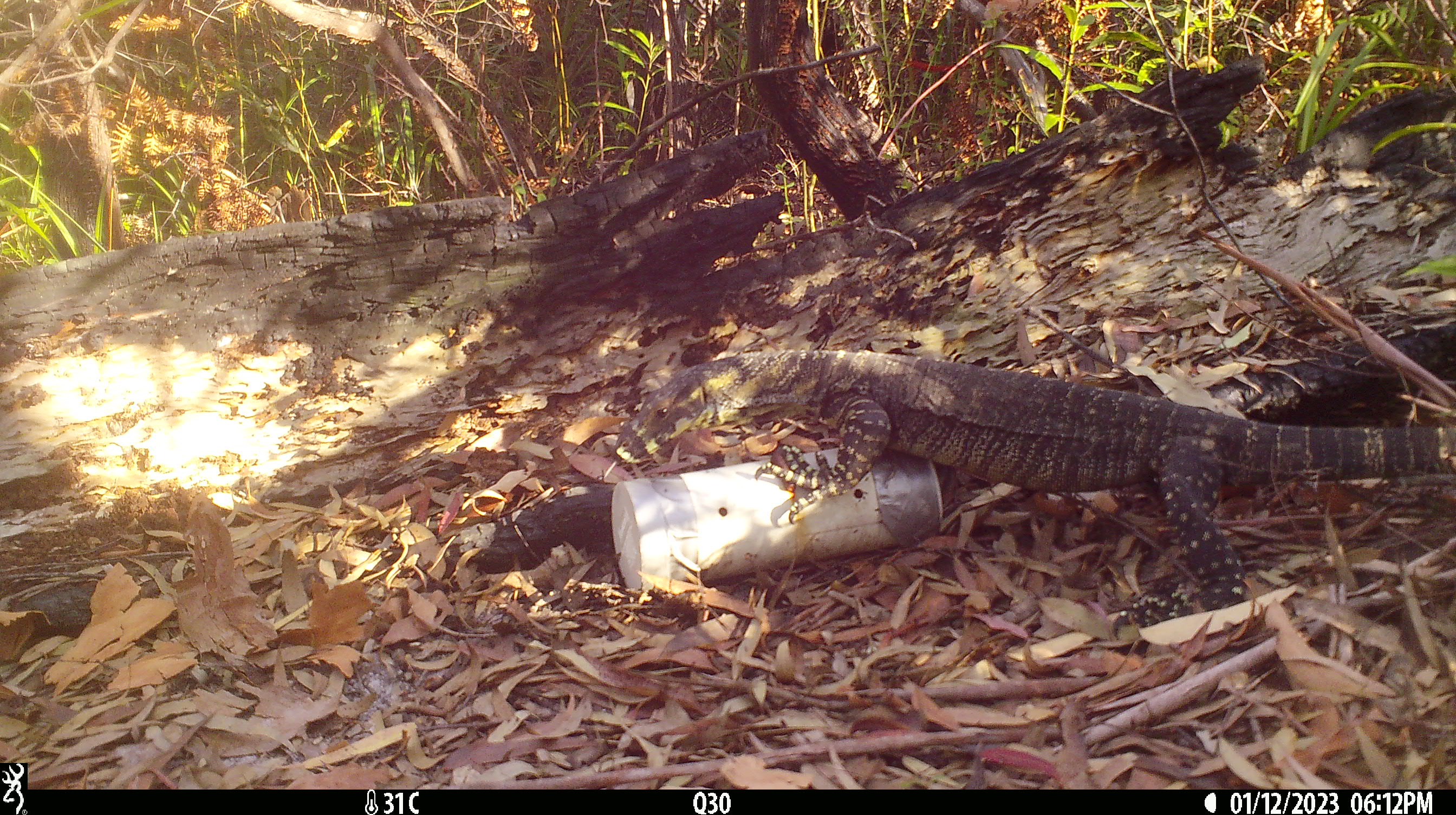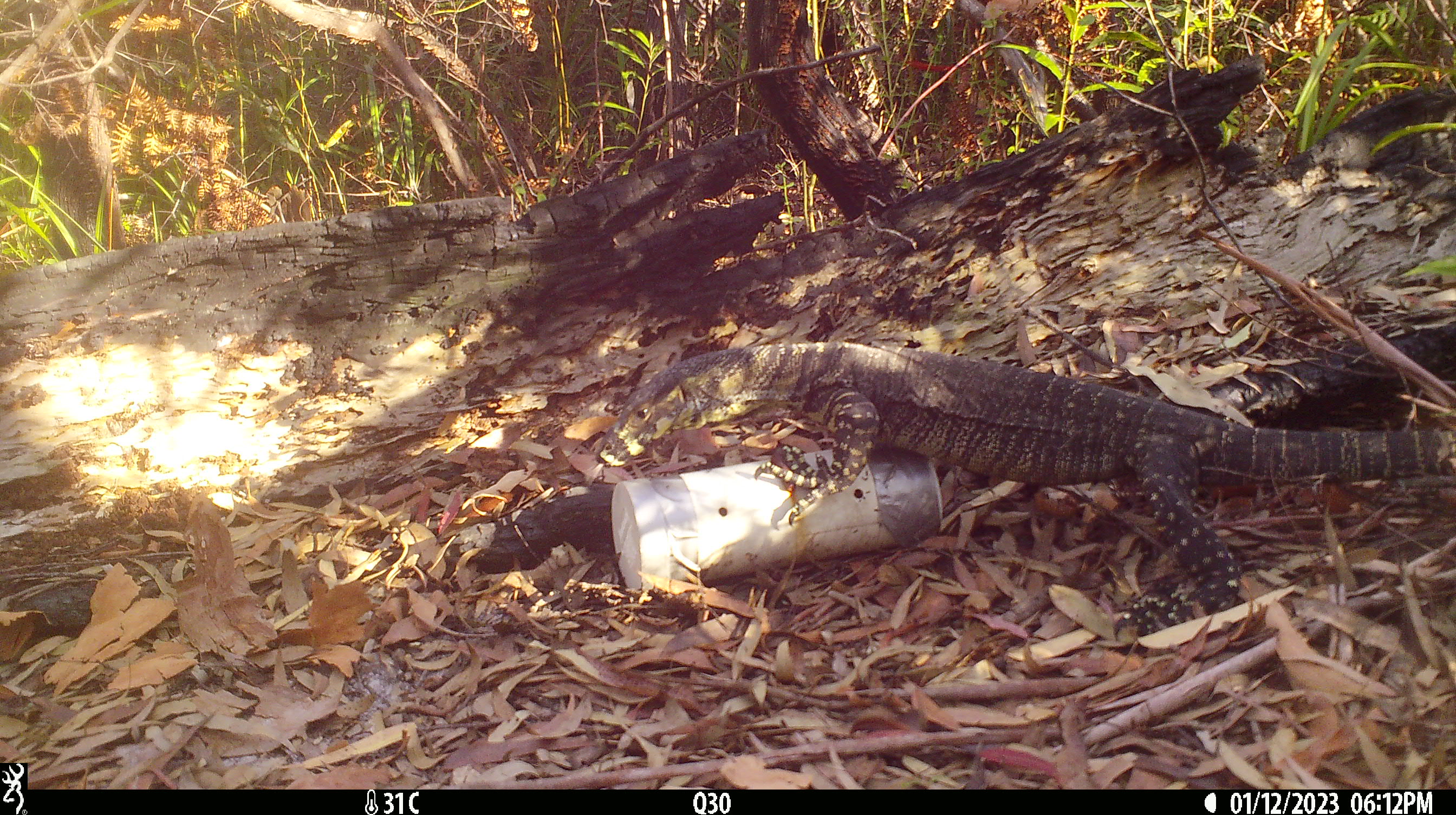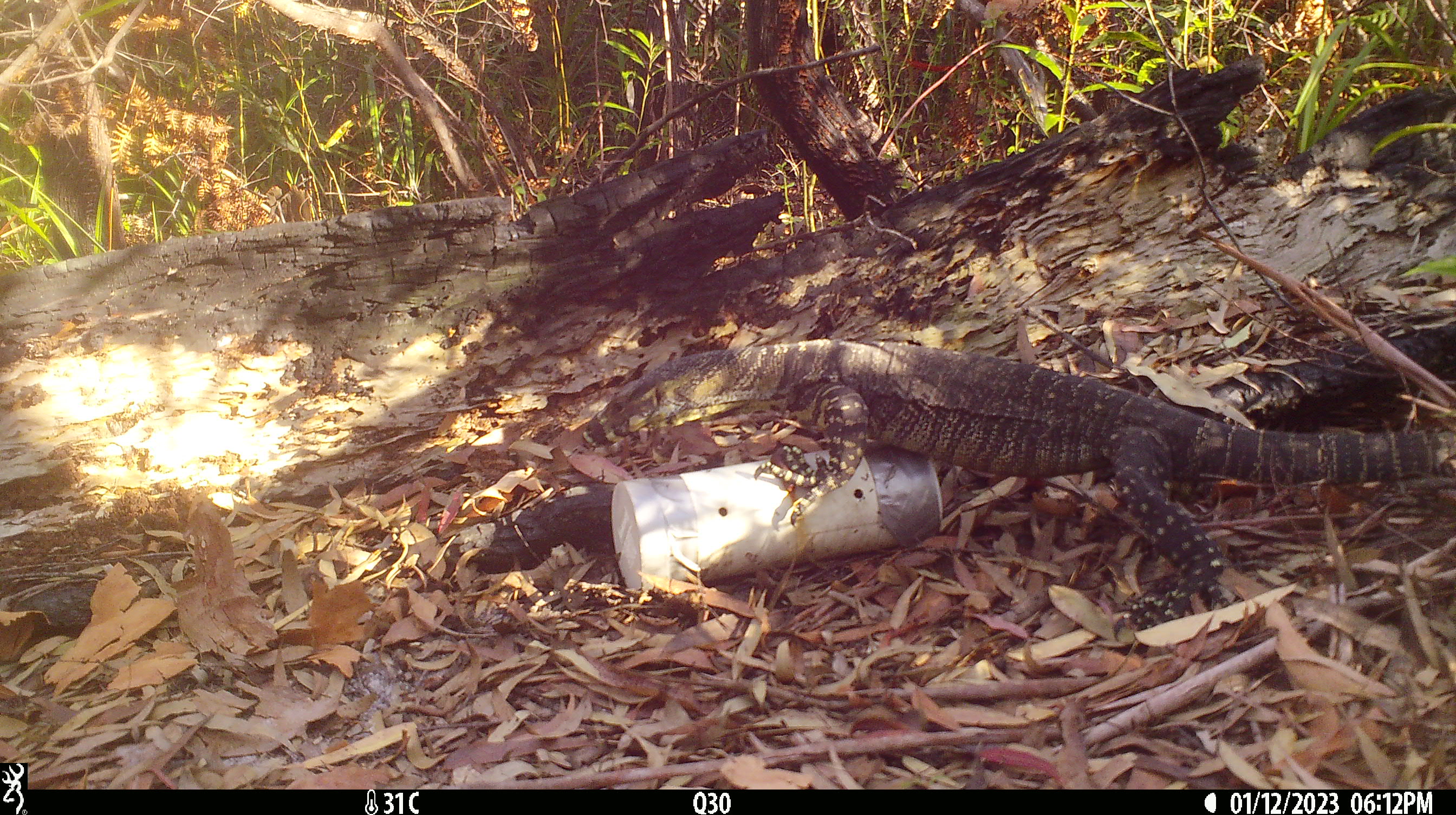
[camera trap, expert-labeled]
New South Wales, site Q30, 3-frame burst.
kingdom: Animalia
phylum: Chordata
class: Reptilia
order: Squamata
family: Varanidae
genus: Varanus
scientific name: Varanus varius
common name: lace monitor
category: goanna